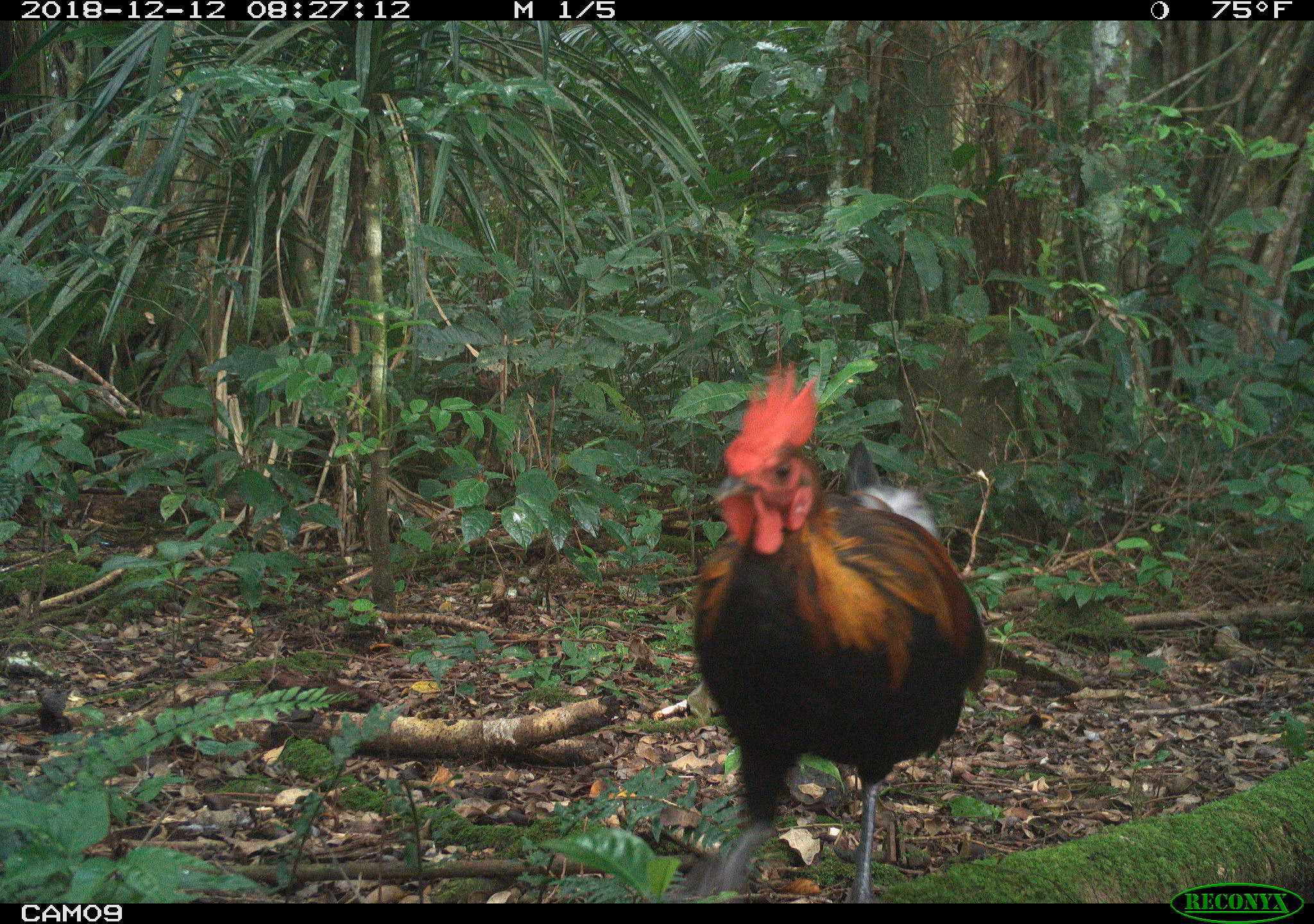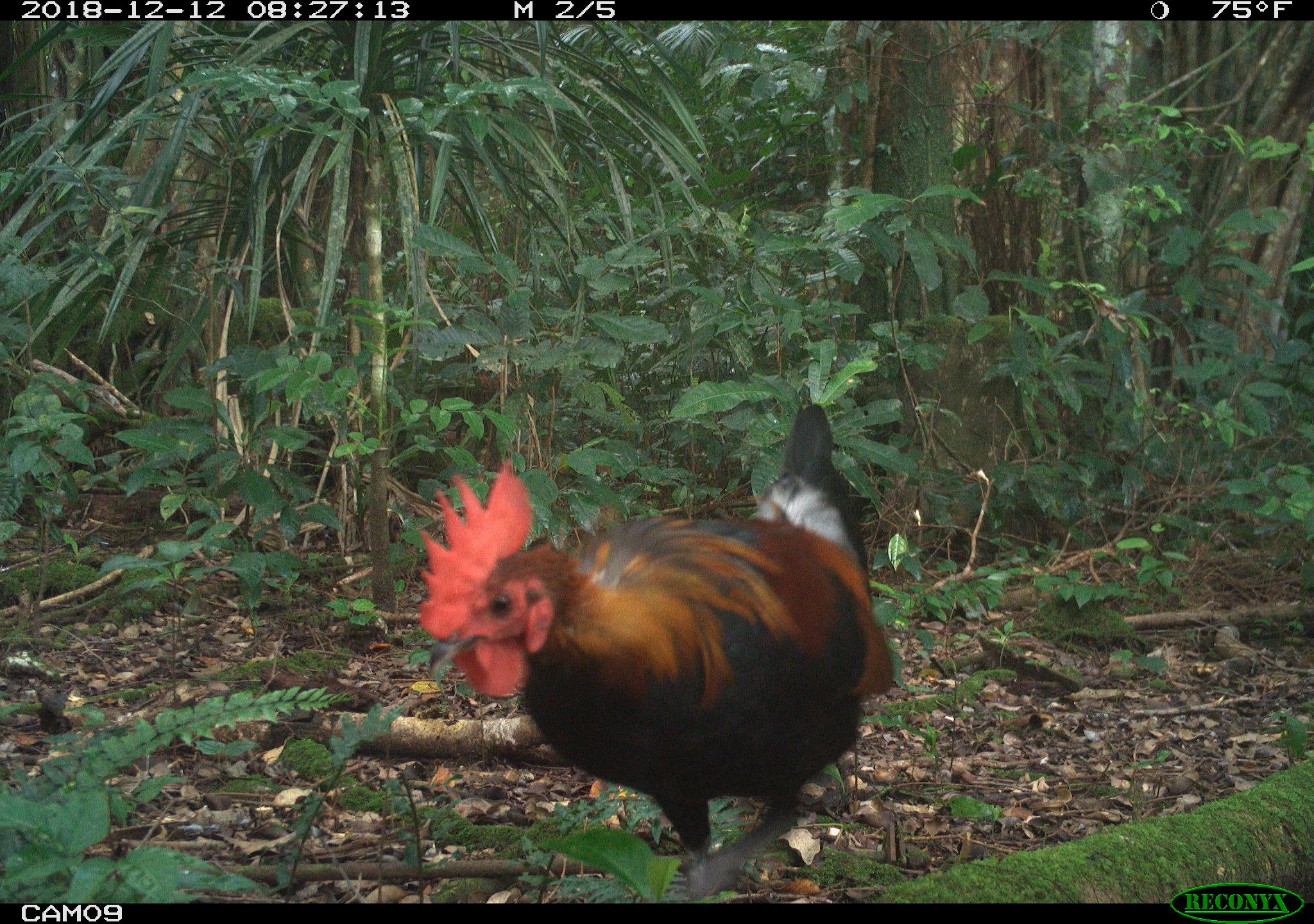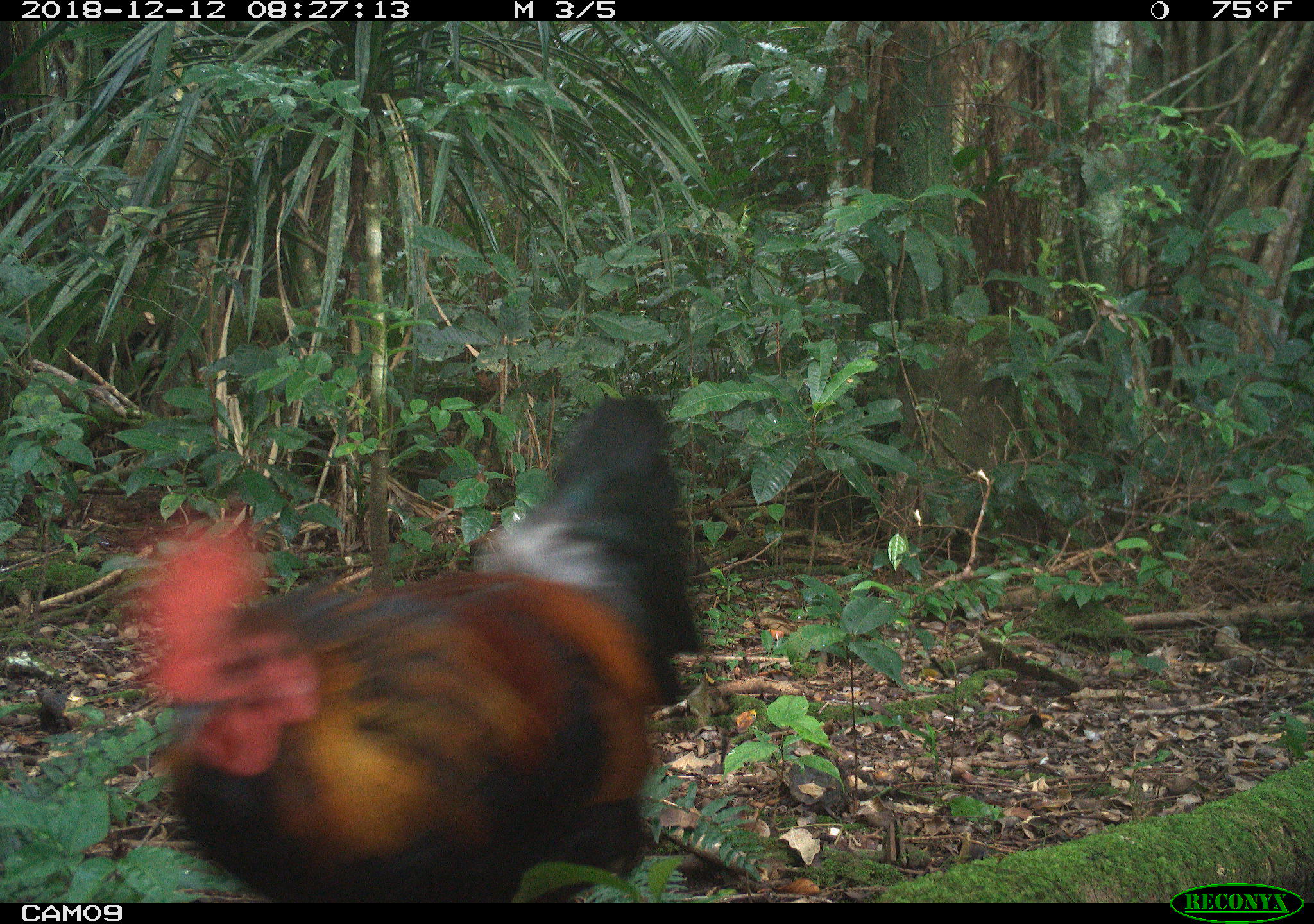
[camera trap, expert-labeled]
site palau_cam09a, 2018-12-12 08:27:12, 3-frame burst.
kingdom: Animalia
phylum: Chordata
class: Aves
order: Galliformes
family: Phasianidae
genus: Gallus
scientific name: Gallus gallus domesticus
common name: rooster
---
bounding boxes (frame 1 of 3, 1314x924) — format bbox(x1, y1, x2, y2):
rooster: bbox(687, 359, 988, 903)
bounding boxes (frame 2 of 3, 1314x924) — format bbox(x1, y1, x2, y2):
rooster: bbox(412, 388, 902, 902)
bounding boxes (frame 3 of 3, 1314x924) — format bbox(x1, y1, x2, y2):
rooster: bbox(120, 393, 698, 905)